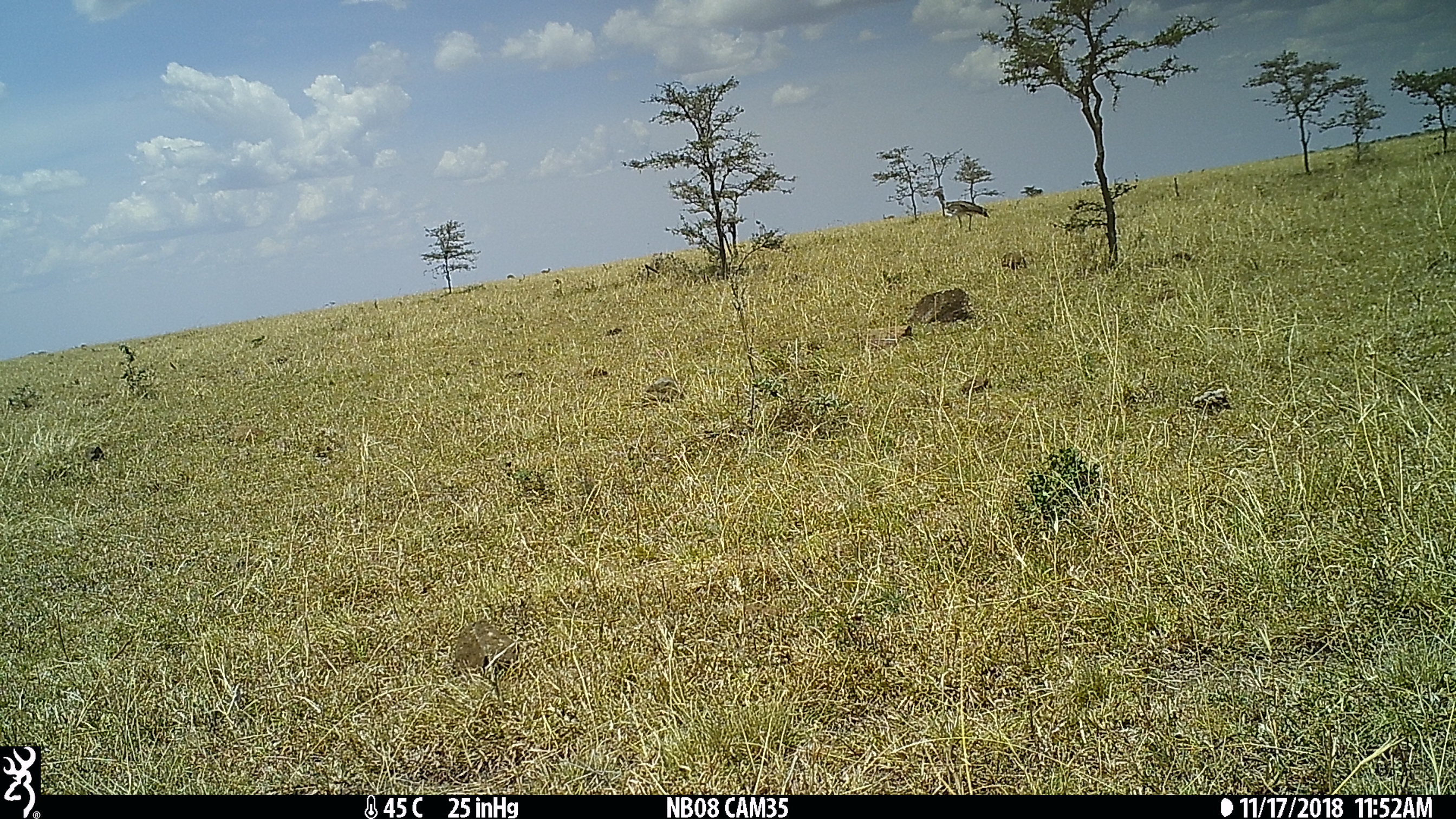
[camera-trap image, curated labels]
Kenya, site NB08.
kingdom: Animalia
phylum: Chordata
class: Aves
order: Otidiformes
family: Otididae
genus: Ardeotis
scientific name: Ardeotis kori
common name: kori bustard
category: bustard kori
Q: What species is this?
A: Bustard kori (kori bustard) (Ardeotis kori).